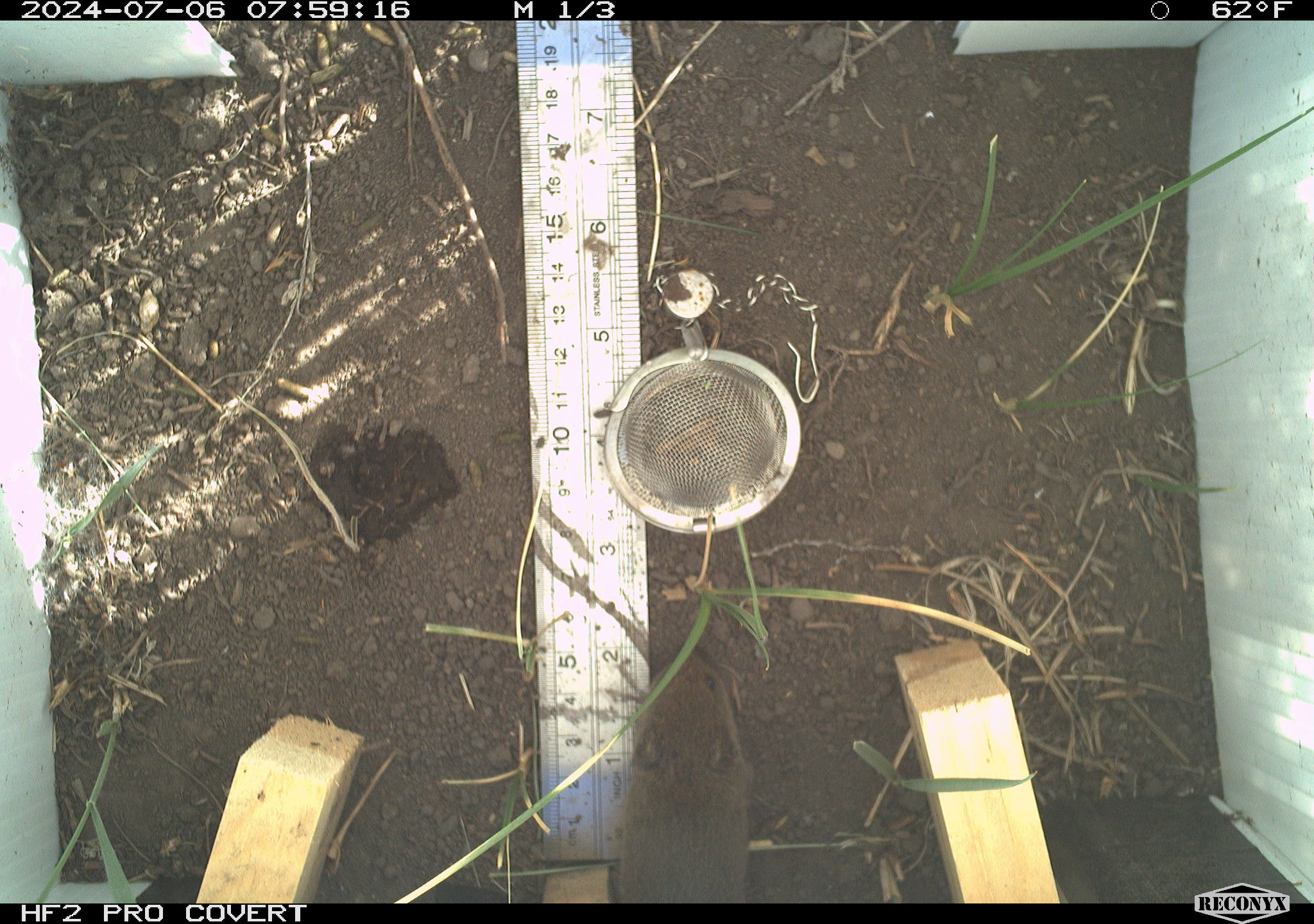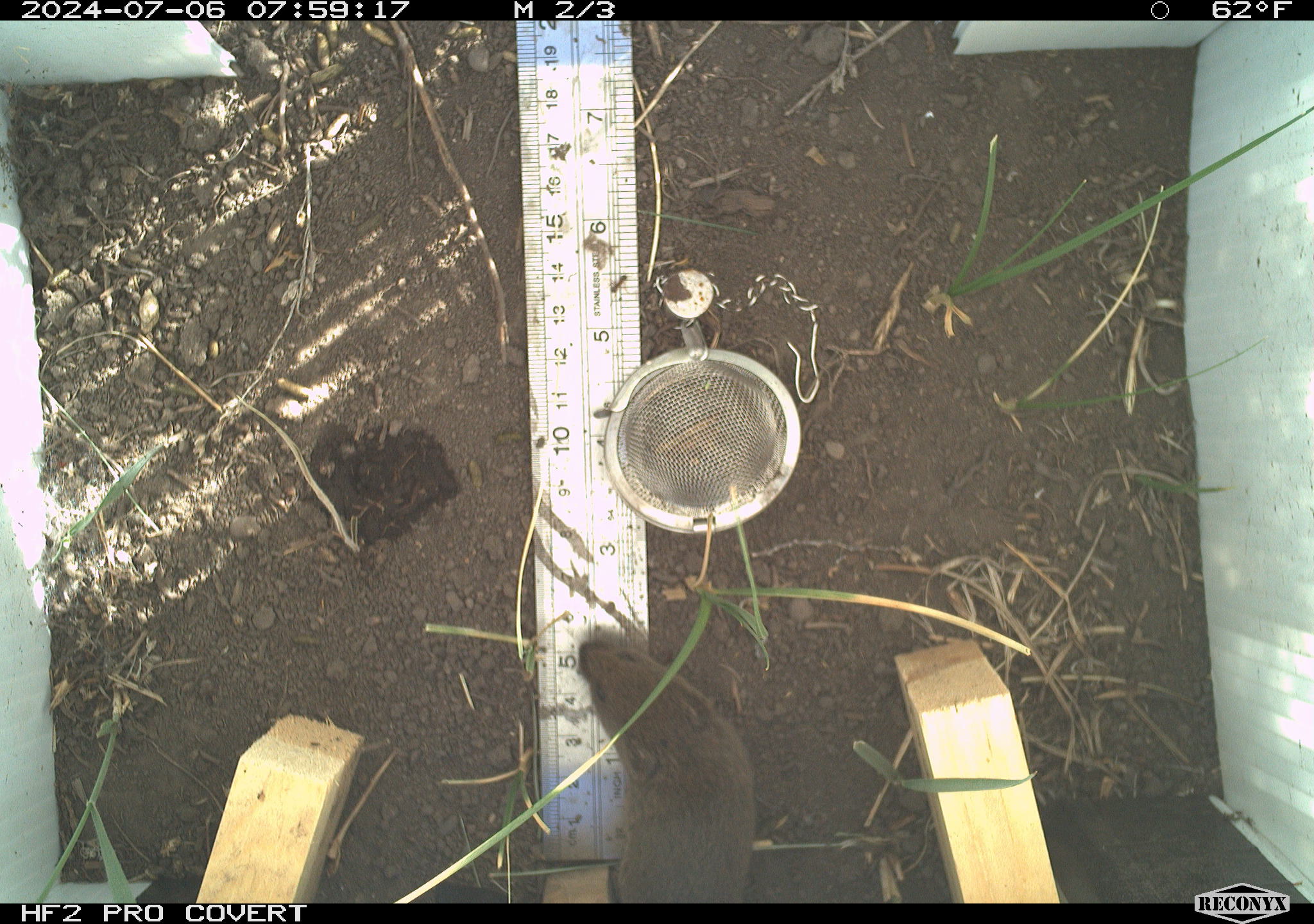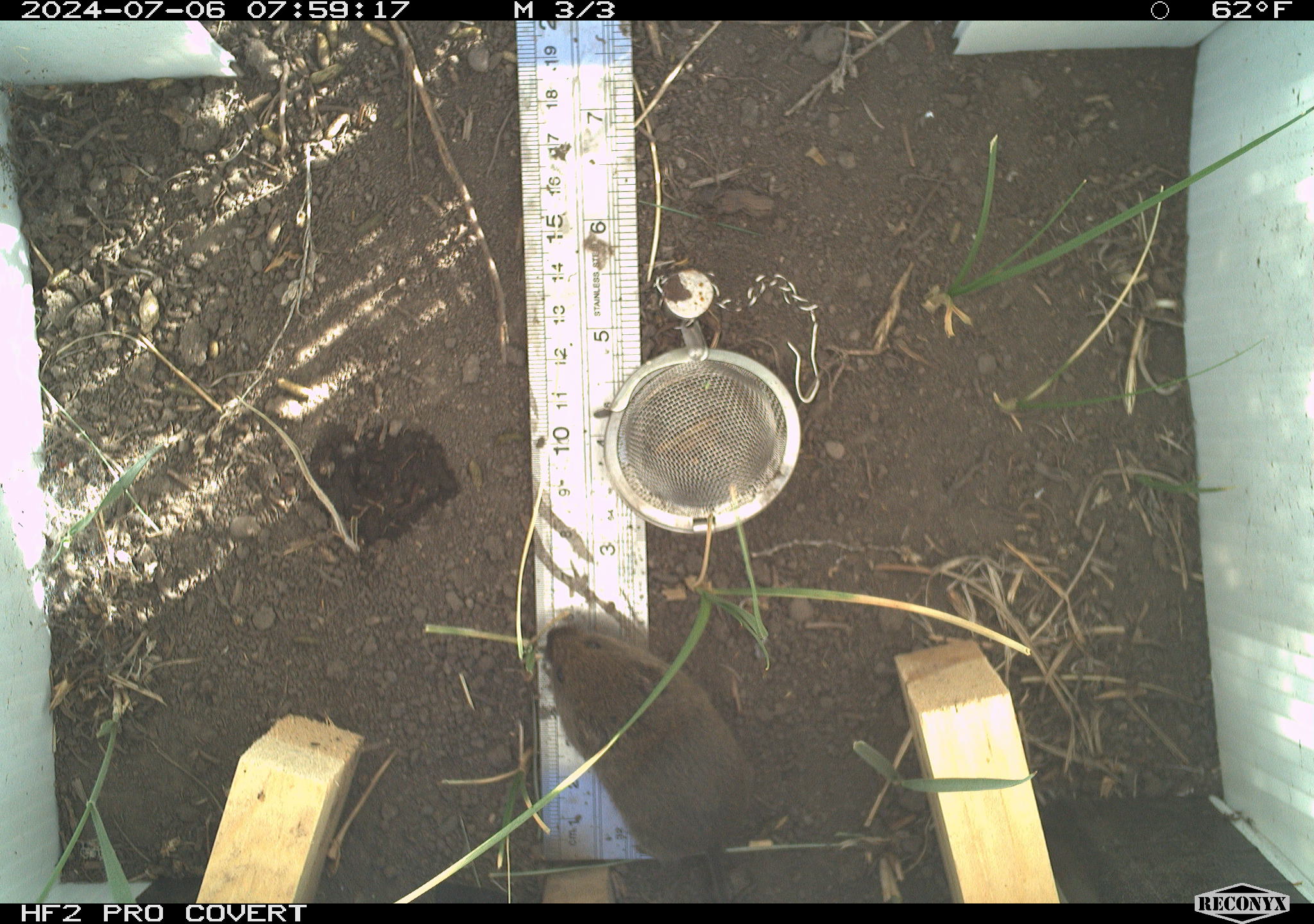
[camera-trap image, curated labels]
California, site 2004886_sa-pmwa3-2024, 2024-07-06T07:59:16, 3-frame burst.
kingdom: Animalia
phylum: Chordata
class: Mammalia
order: Rodentia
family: Cricetidae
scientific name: Arvicolinae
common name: voles, lemmings, and muskrats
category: arvicolinae subfamily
Arvicolinae subfamily (voles, lemmings, and muskrats) (Arvicolinae).